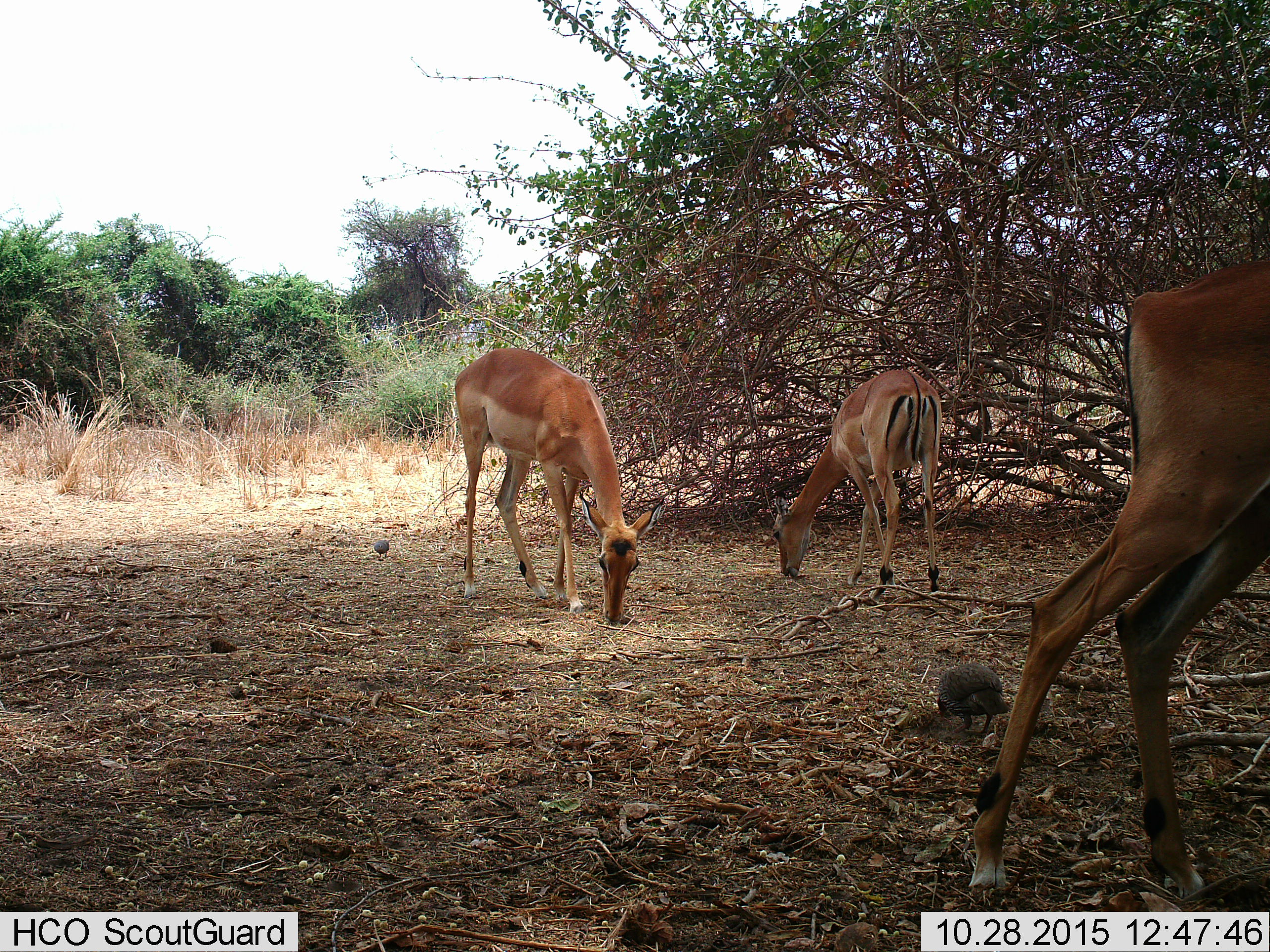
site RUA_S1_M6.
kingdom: Animalia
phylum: Chordata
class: Mammalia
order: Artiodactyla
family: Bovidae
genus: Aepyceros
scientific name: Aepyceros melampus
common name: impala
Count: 3.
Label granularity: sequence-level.